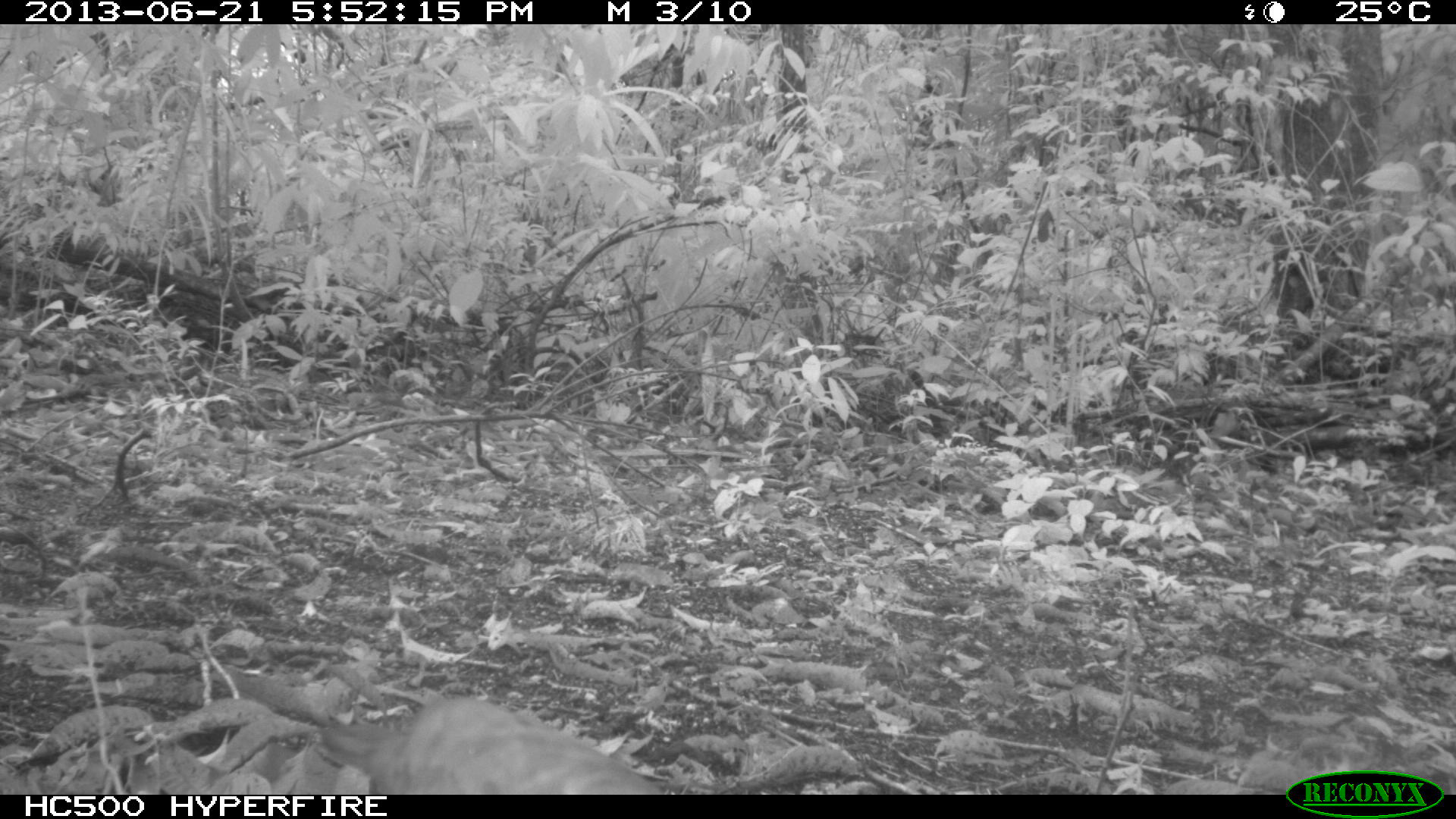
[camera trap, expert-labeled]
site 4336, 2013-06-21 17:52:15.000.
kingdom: Animalia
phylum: Chordata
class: Aves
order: Columbiformes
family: Columbidae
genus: Leptotila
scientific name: Leptotila plumbeiceps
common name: gray-headed dove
Leptotila plumbeiceps (gray-headed dove), count 1.